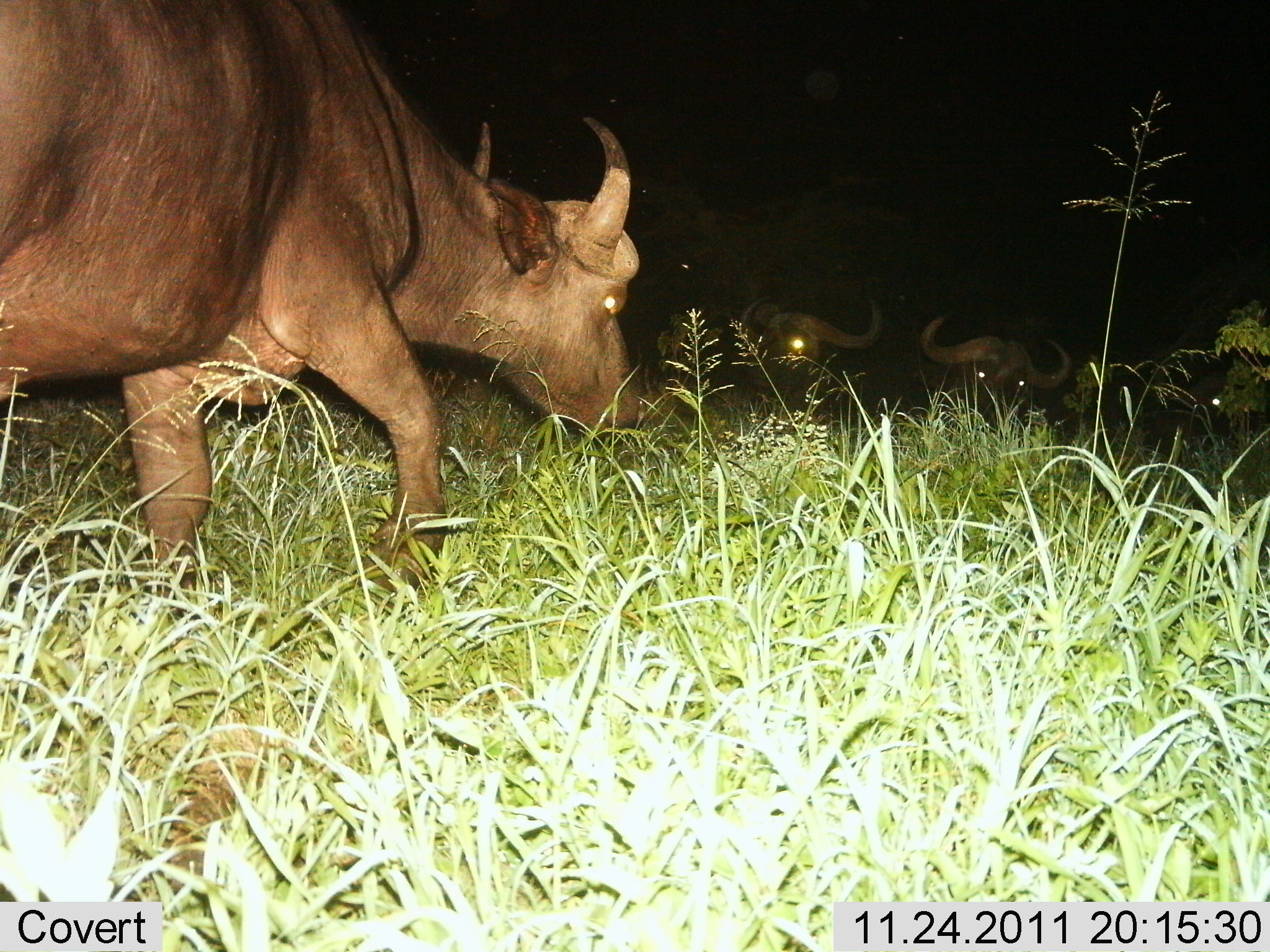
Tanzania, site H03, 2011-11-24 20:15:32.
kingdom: Animalia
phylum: Chordata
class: Mammalia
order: Artiodactyla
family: Bovidae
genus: Syncerus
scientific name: Syncerus caffer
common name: cape buffalo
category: buffalo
Buffalo (cape buffalo) (Syncerus caffer), count 4. Behavior (volunteer vote fractions): standing 45%, resting 27%, moving 36%, interacting 0%. Young present (vote fraction): 0%. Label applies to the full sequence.